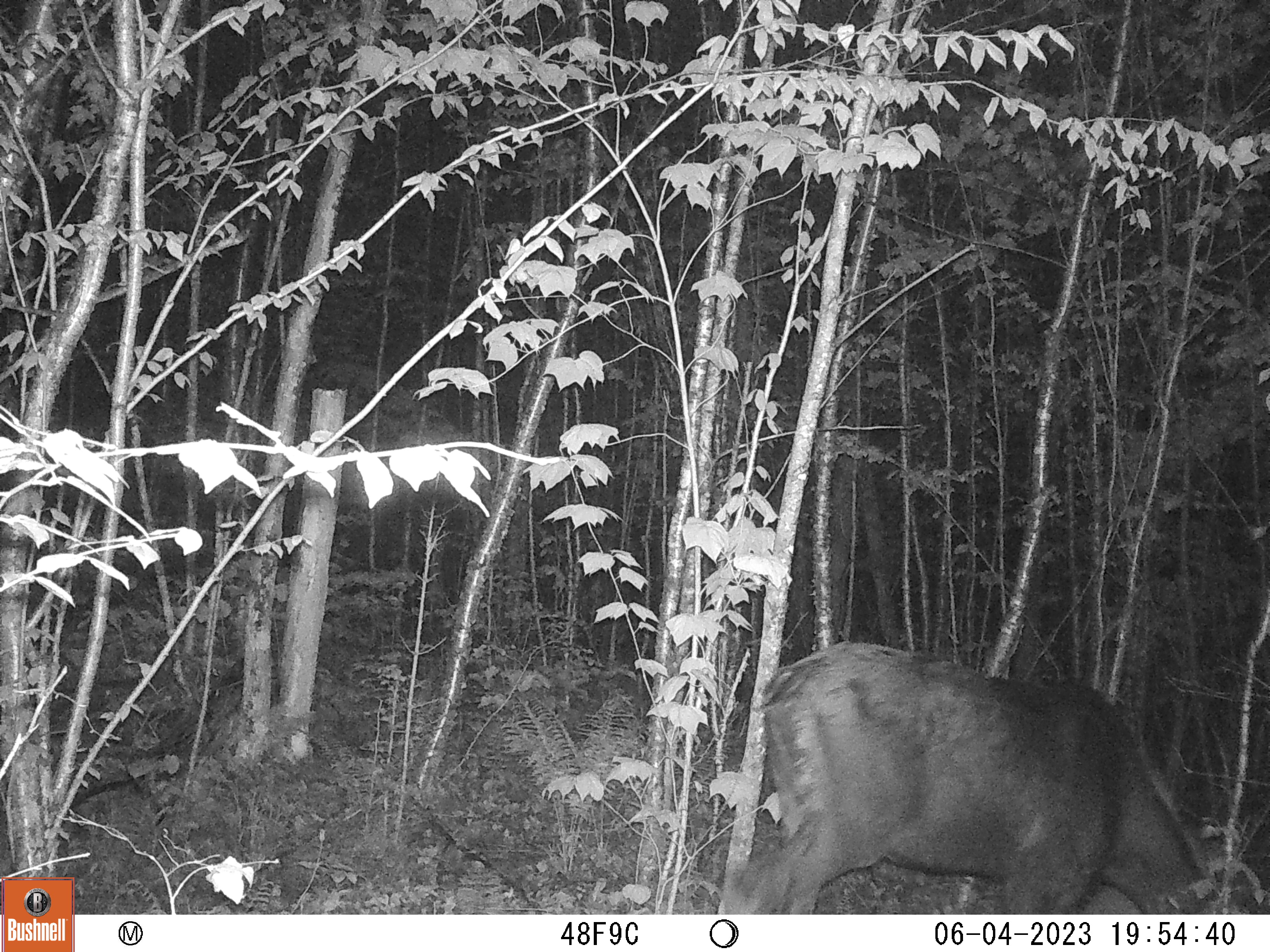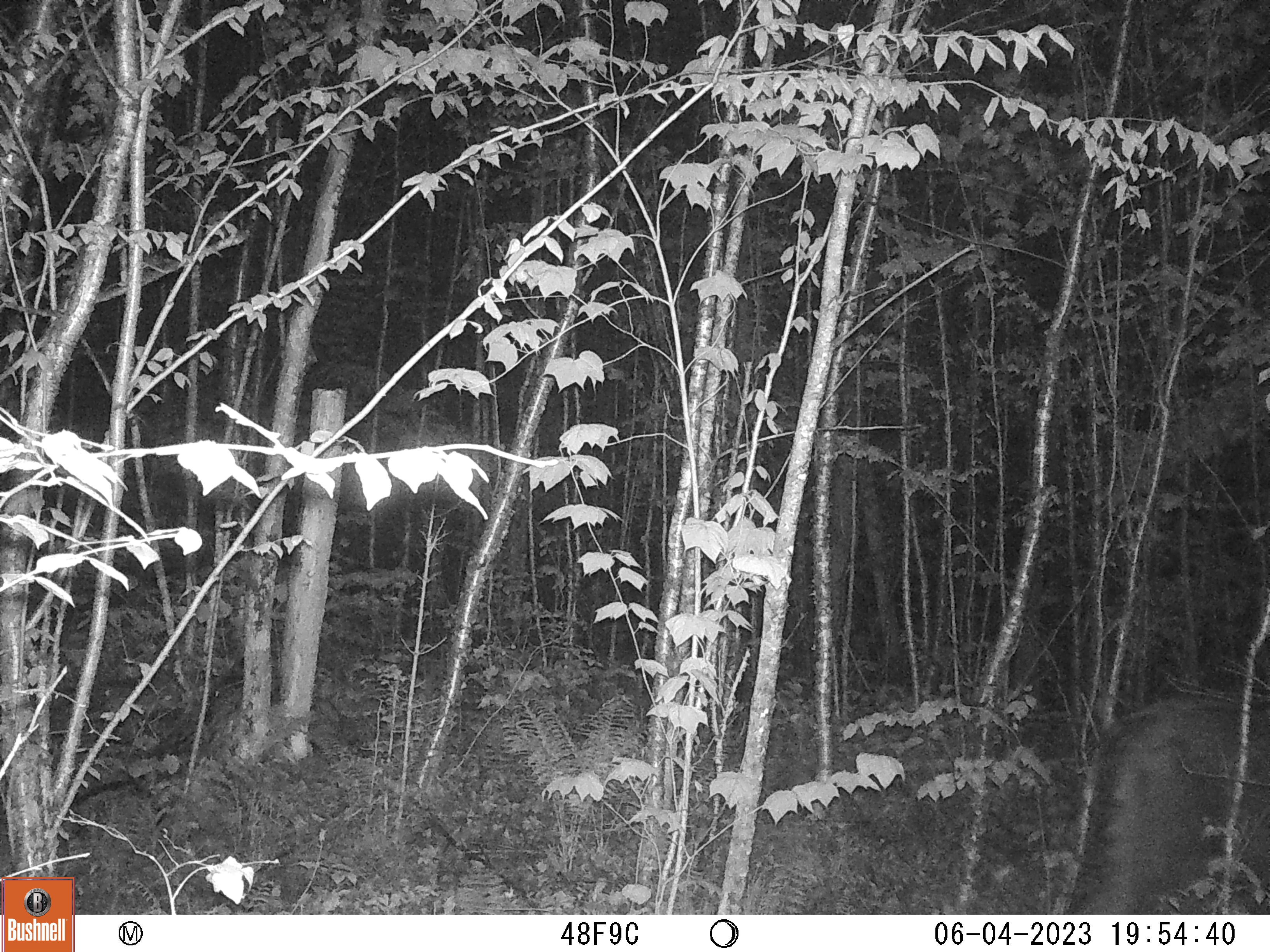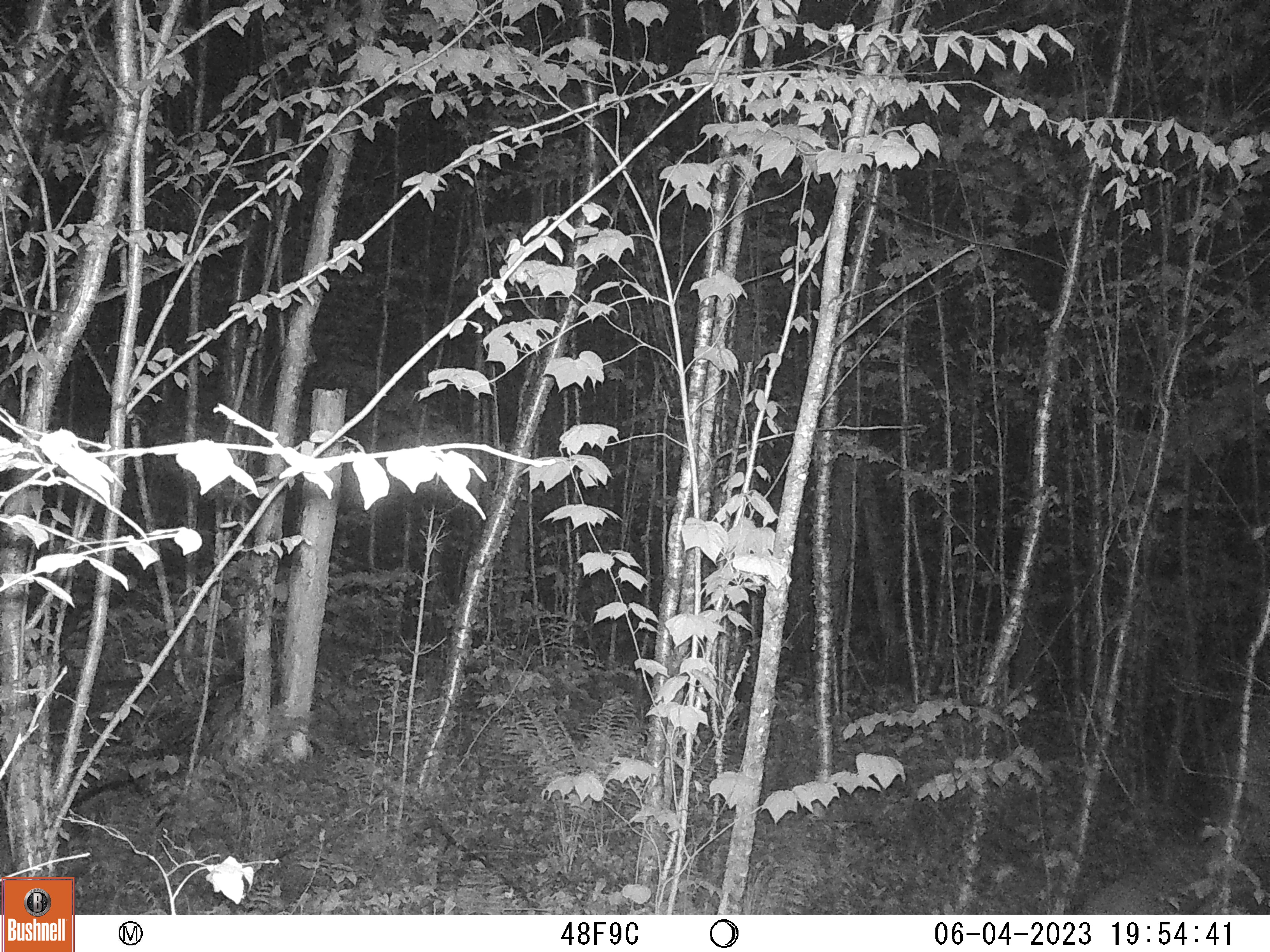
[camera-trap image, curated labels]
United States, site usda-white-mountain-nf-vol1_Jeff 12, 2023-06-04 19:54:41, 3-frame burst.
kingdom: Animalia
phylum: Chordata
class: Mammalia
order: Artiodactyla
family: Cervidae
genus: Alces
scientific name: Alces alces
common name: moose